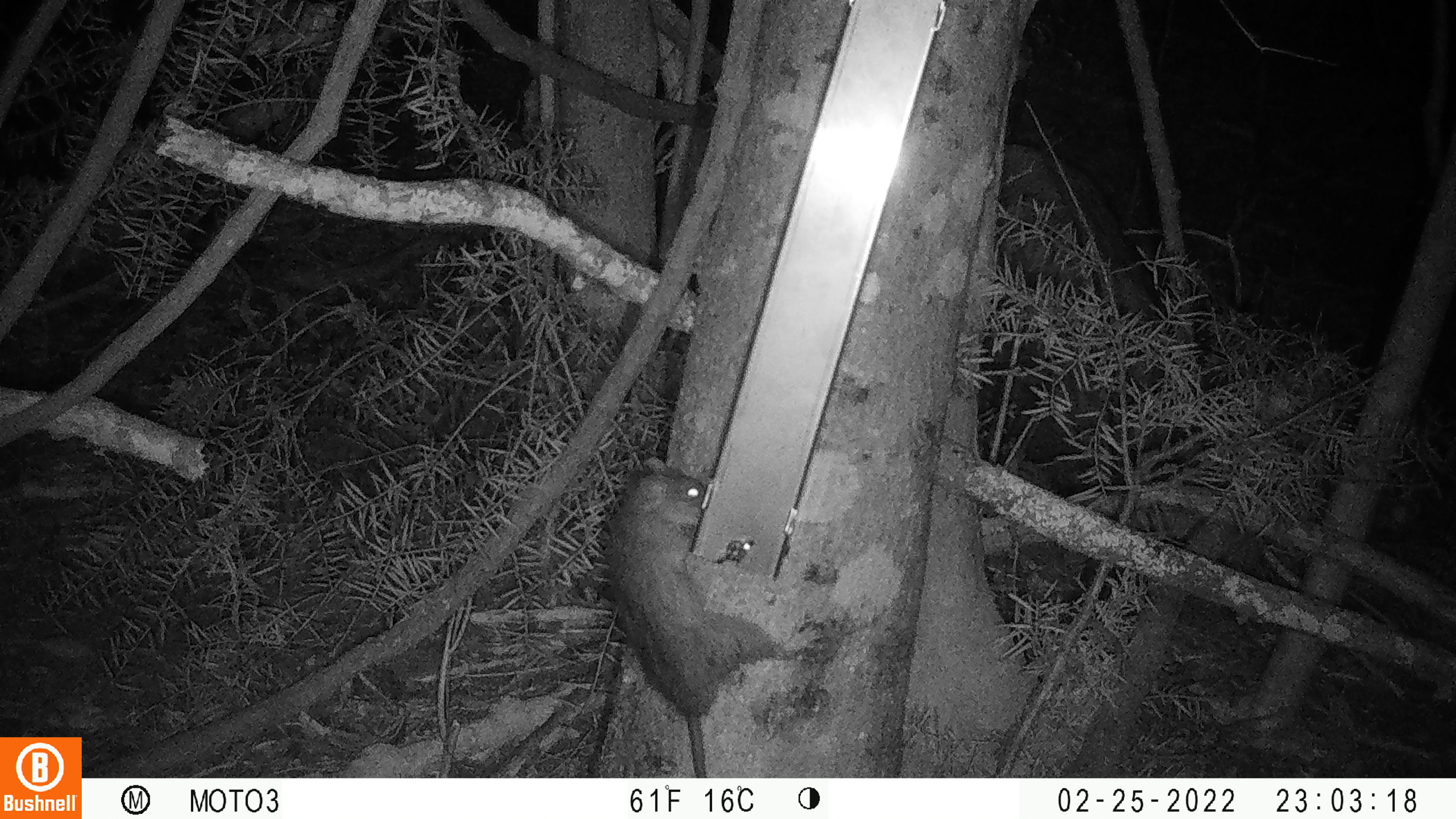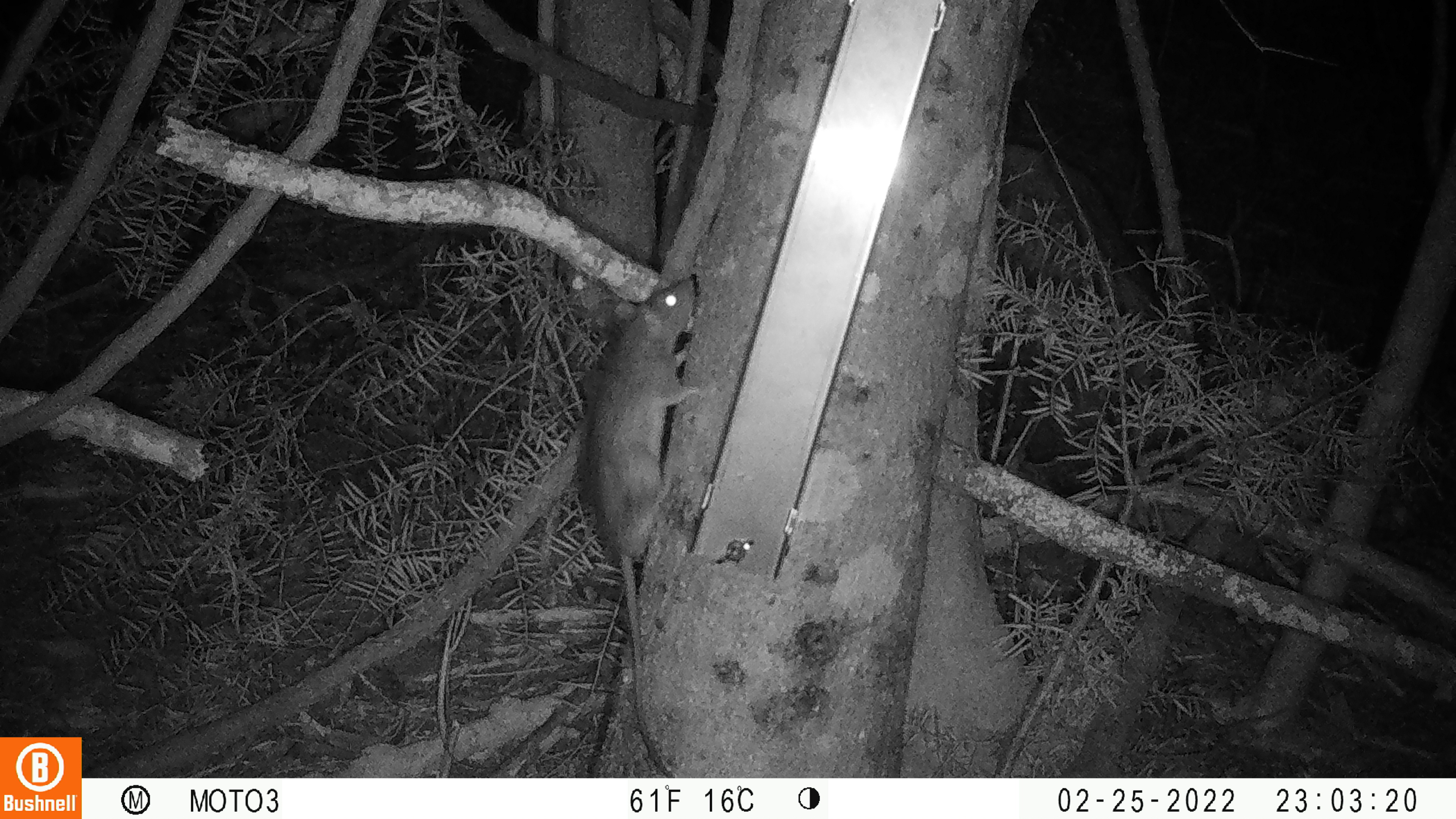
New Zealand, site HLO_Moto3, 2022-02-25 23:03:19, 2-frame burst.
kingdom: Animalia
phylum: Chordata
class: Mammalia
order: Rodentia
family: Muridae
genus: Rattus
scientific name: Rattus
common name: rat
Rat (Rattus).